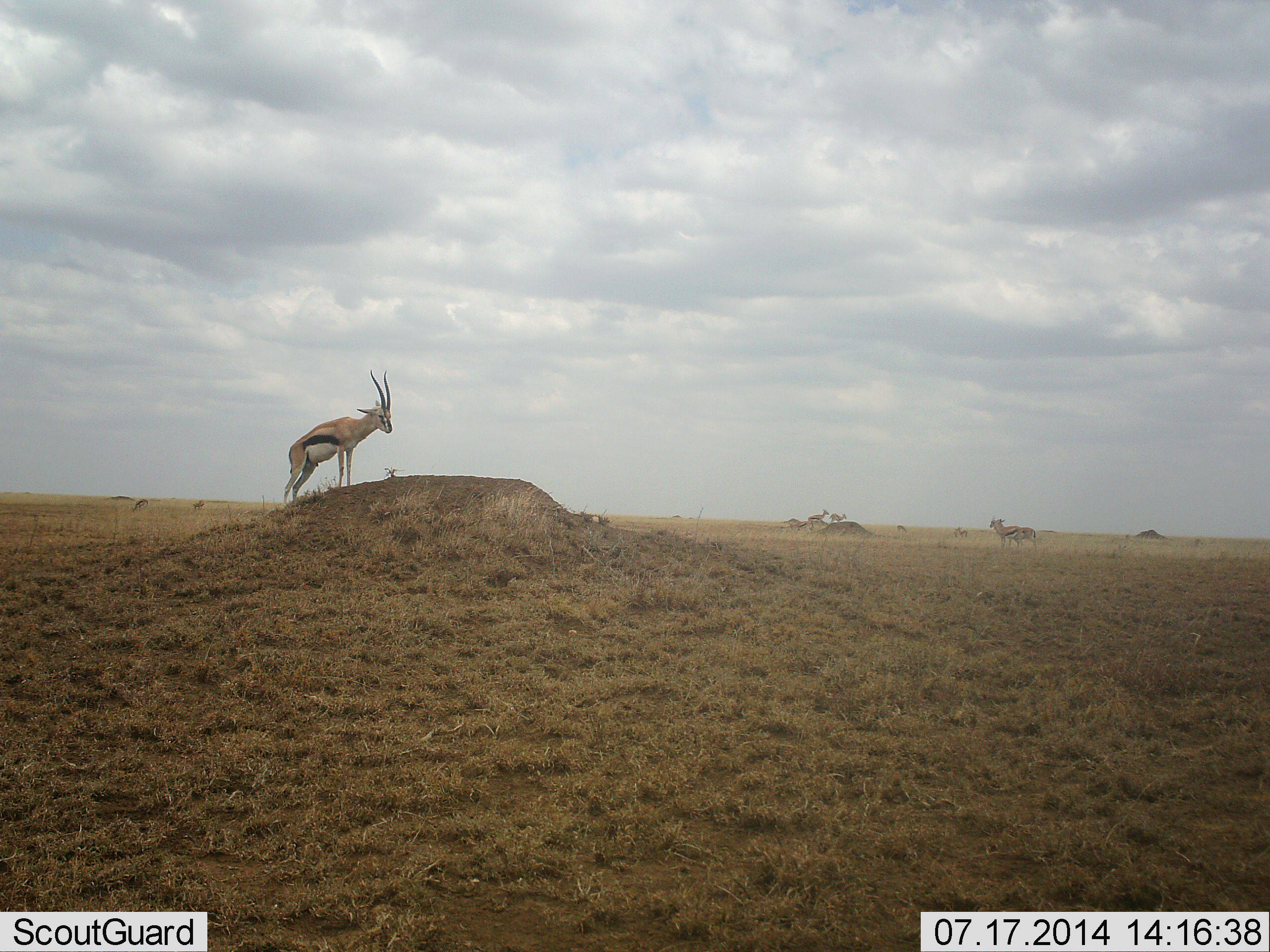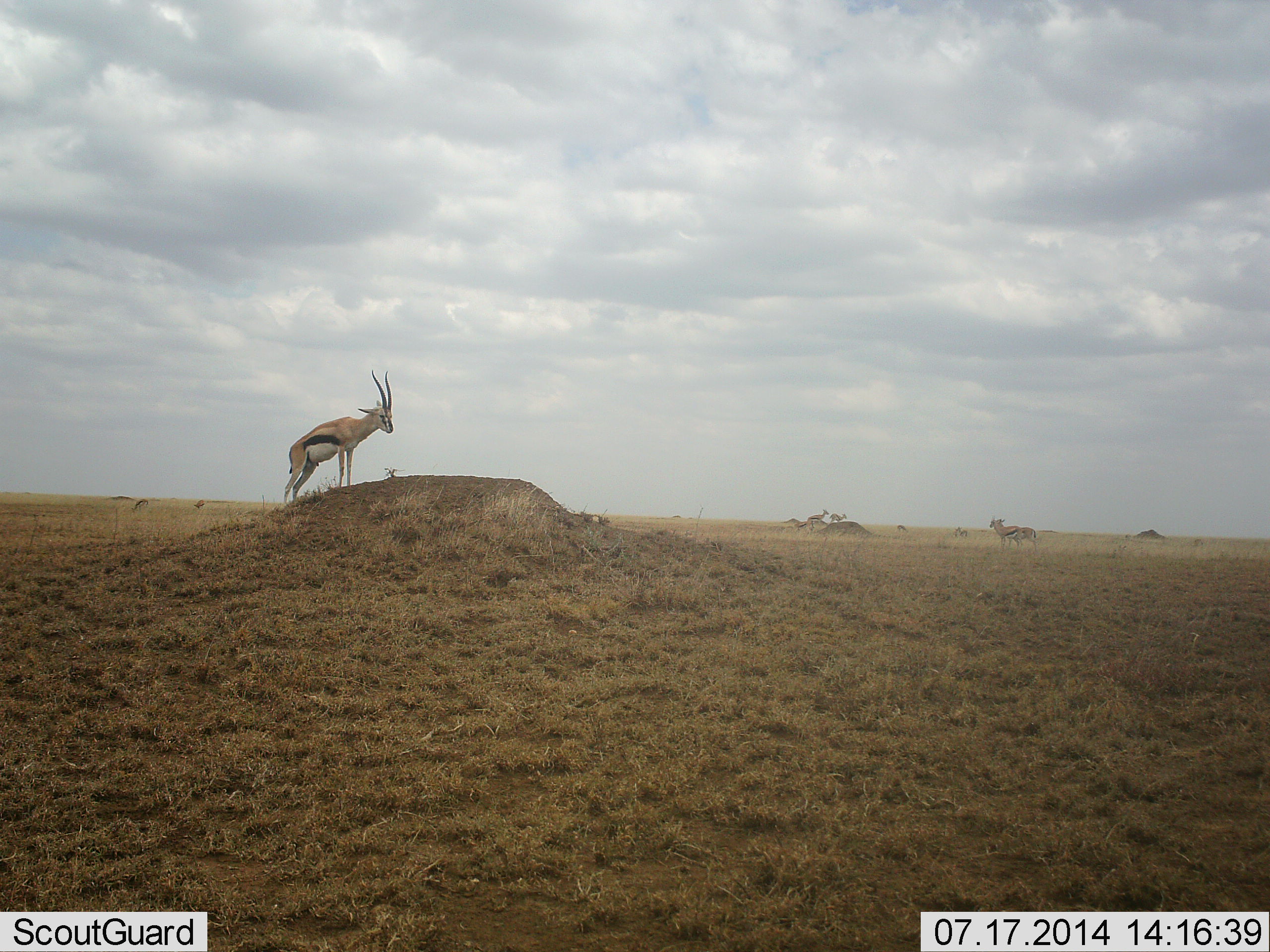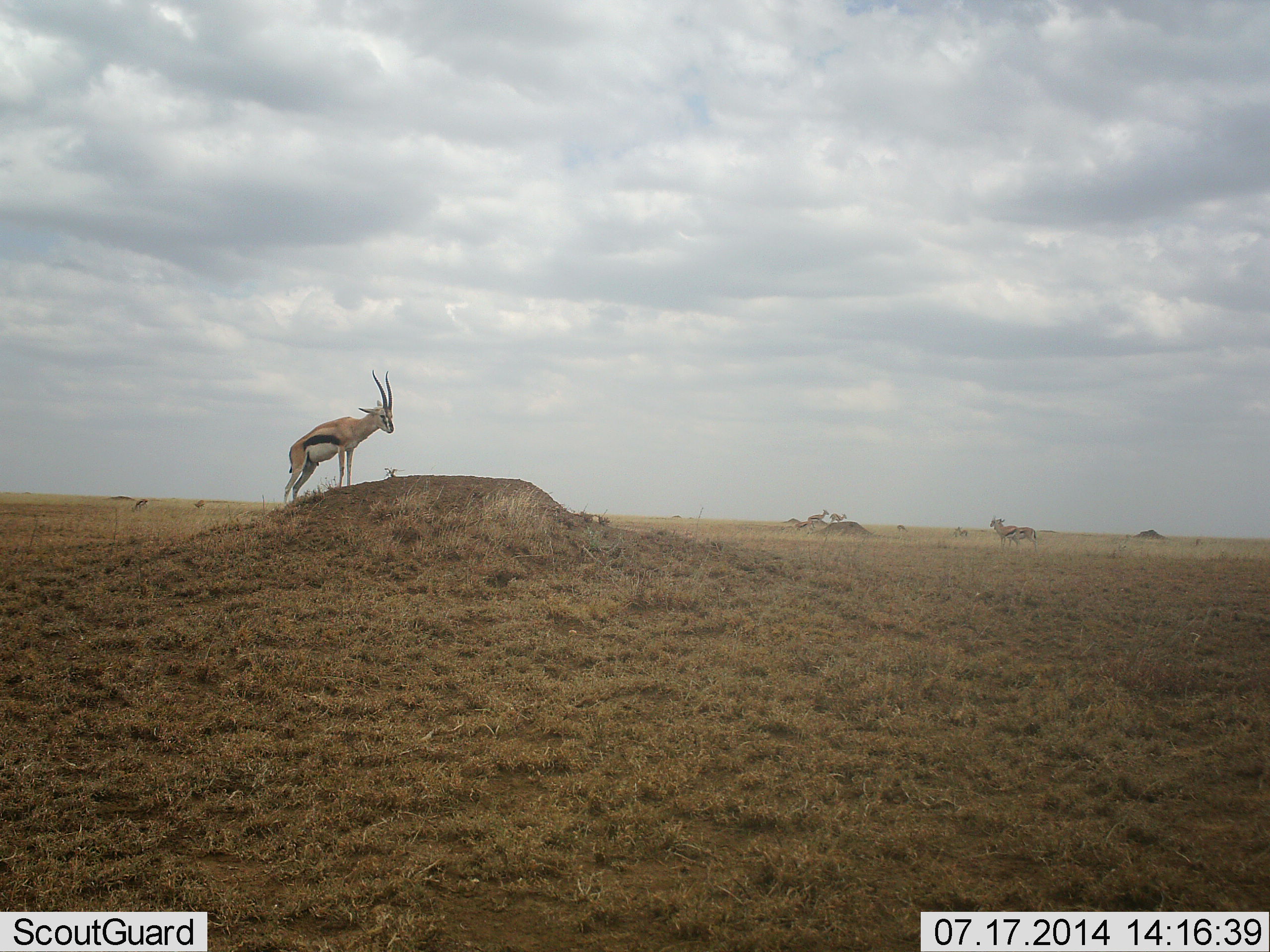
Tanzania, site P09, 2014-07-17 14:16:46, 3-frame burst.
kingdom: Animalia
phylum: Chordata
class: Mammalia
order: Artiodactyla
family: Bovidae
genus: Eudorcas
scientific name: Eudorcas thomsonii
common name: thomson's gazelle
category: gazellethomsons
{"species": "gazellethomsons (thomson's gazelle) (Eudorcas thomsonii)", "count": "8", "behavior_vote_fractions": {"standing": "100%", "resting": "0%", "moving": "10%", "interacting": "0%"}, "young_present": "10%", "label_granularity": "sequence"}